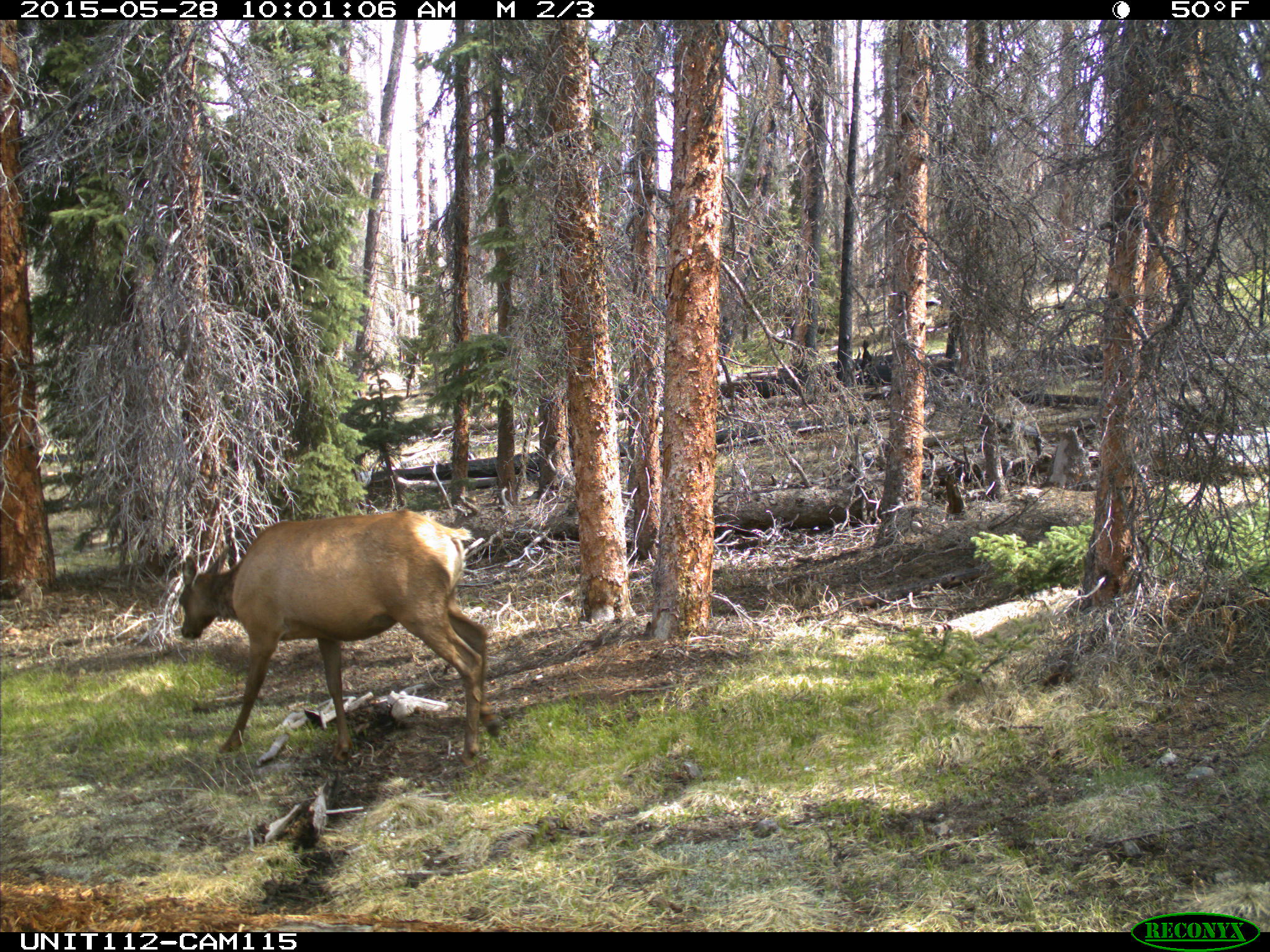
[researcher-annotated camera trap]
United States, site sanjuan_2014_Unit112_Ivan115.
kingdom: Animalia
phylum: Chordata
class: Mammalia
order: Artiodactyla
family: Cervidae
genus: Cervus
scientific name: Cervus elaphus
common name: red deer